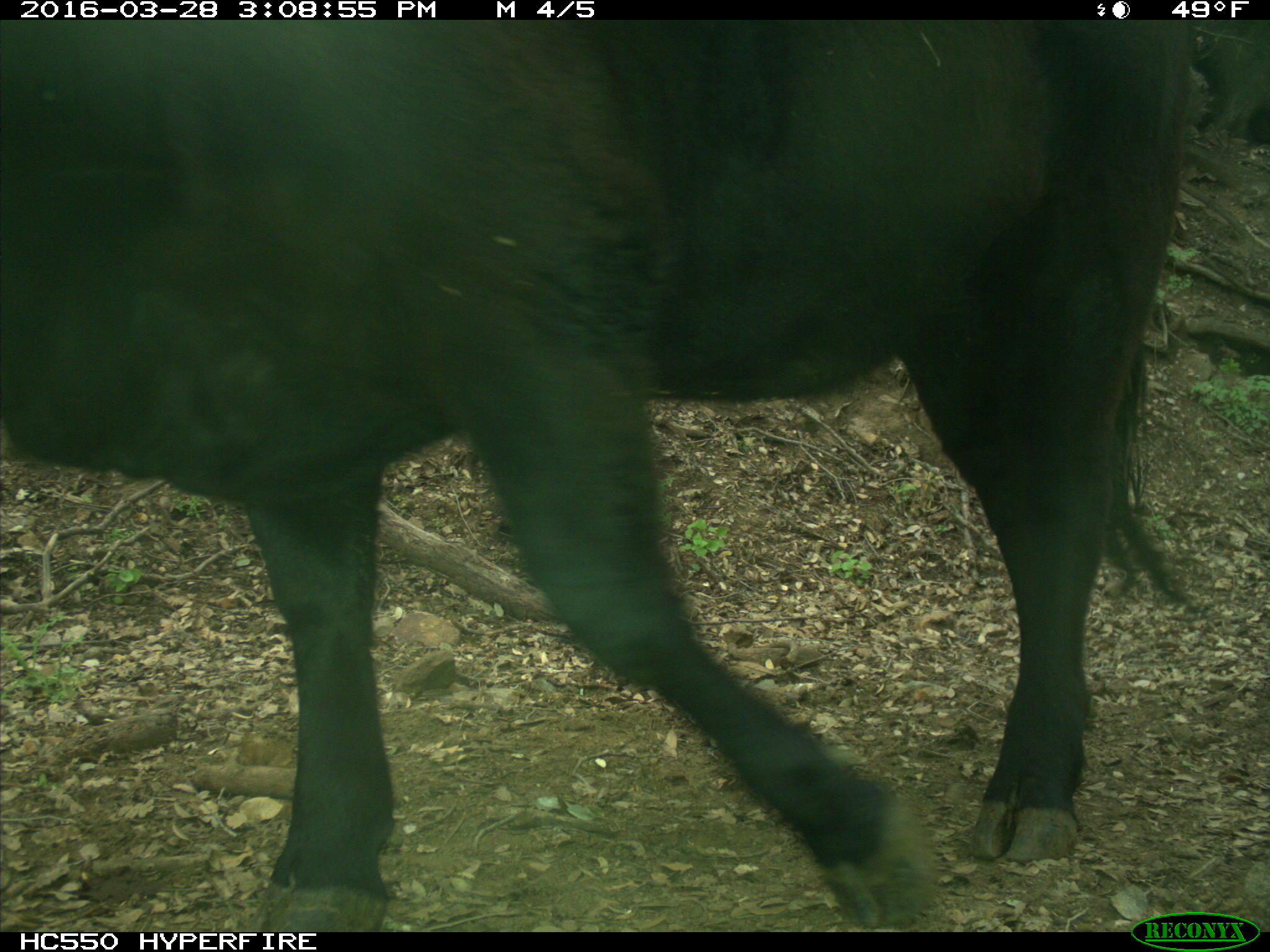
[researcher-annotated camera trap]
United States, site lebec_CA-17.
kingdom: Animalia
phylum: Chordata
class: Mammalia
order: Artiodactyla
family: Bovidae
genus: Bos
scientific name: Bos taurus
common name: domestic cow